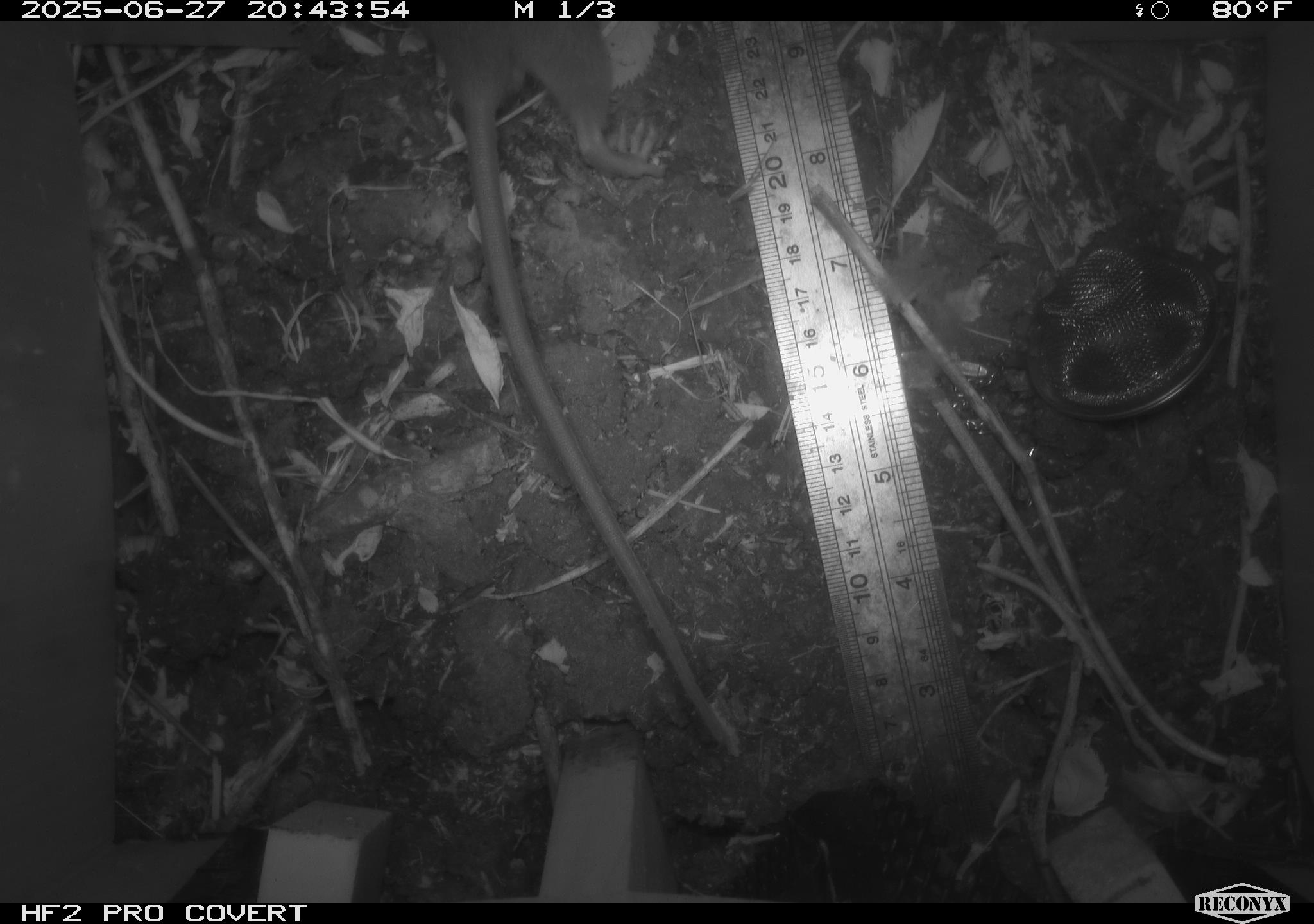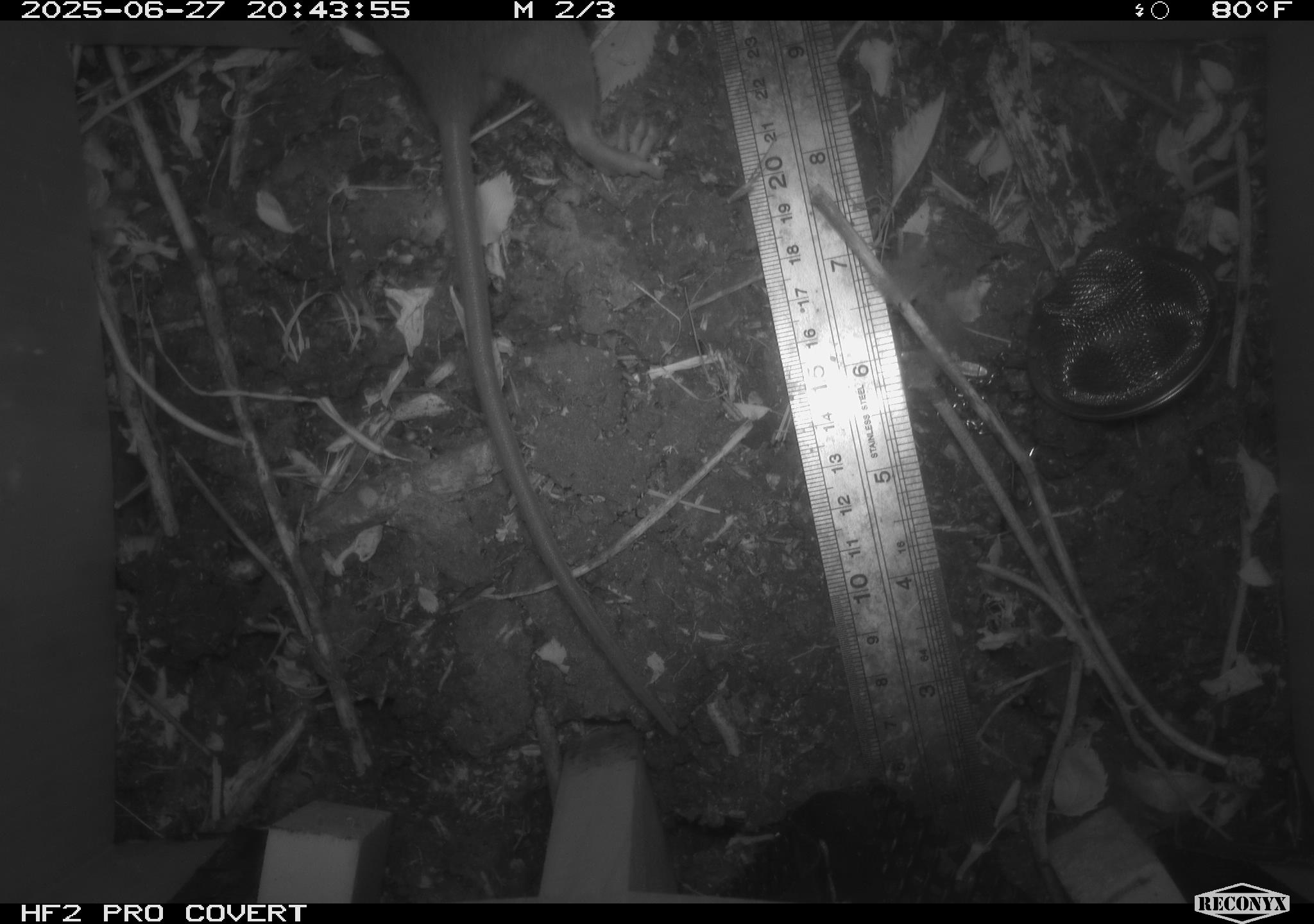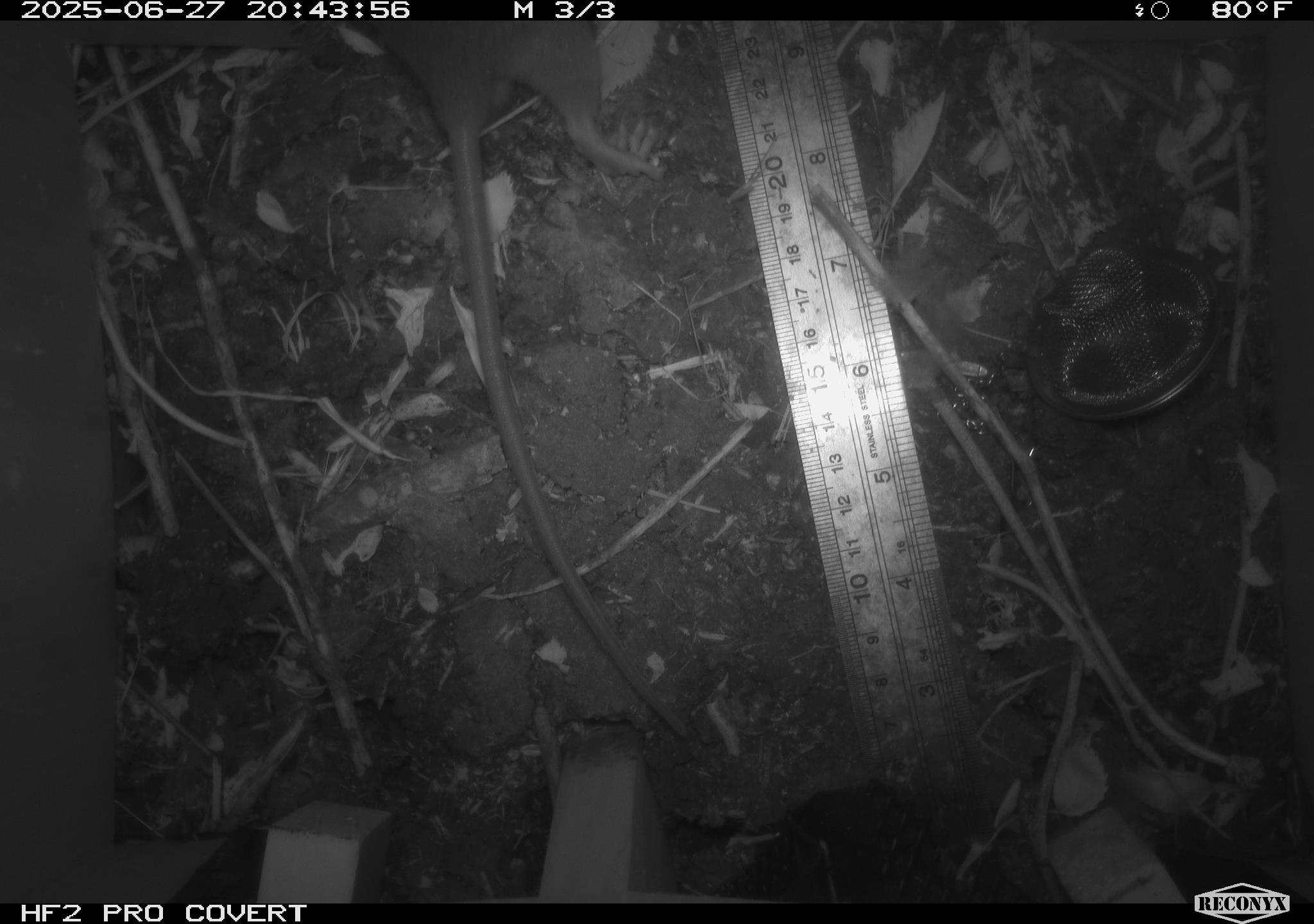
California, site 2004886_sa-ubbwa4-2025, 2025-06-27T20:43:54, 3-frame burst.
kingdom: Animalia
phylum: Chordata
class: Mammalia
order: Rodentia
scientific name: Rodentia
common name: rodent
Rodent (Rodentia).